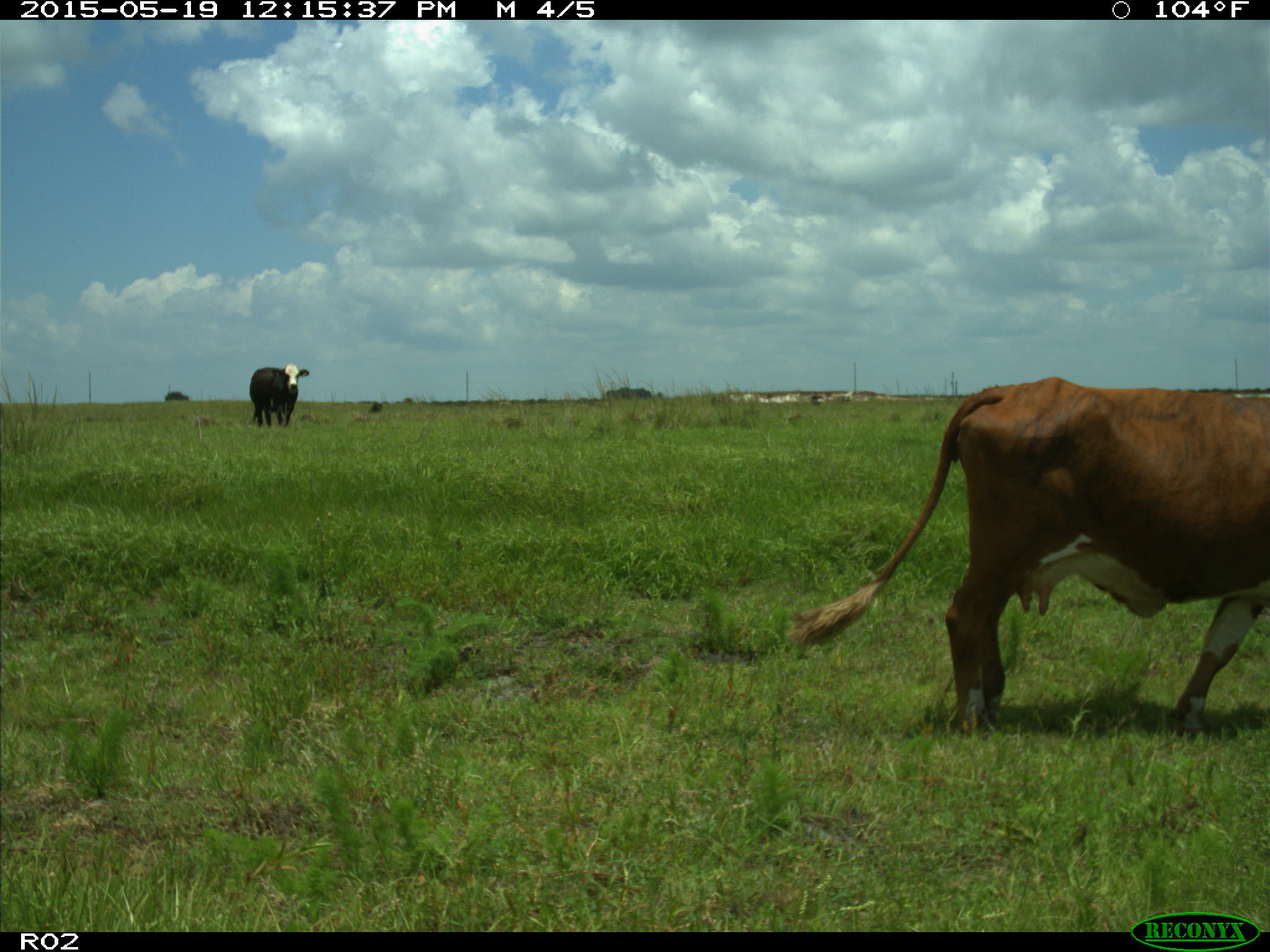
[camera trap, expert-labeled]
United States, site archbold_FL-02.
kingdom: Animalia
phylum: Chordata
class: Mammalia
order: Artiodactyla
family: Bovidae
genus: Bos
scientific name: Bos taurus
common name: domestic cow